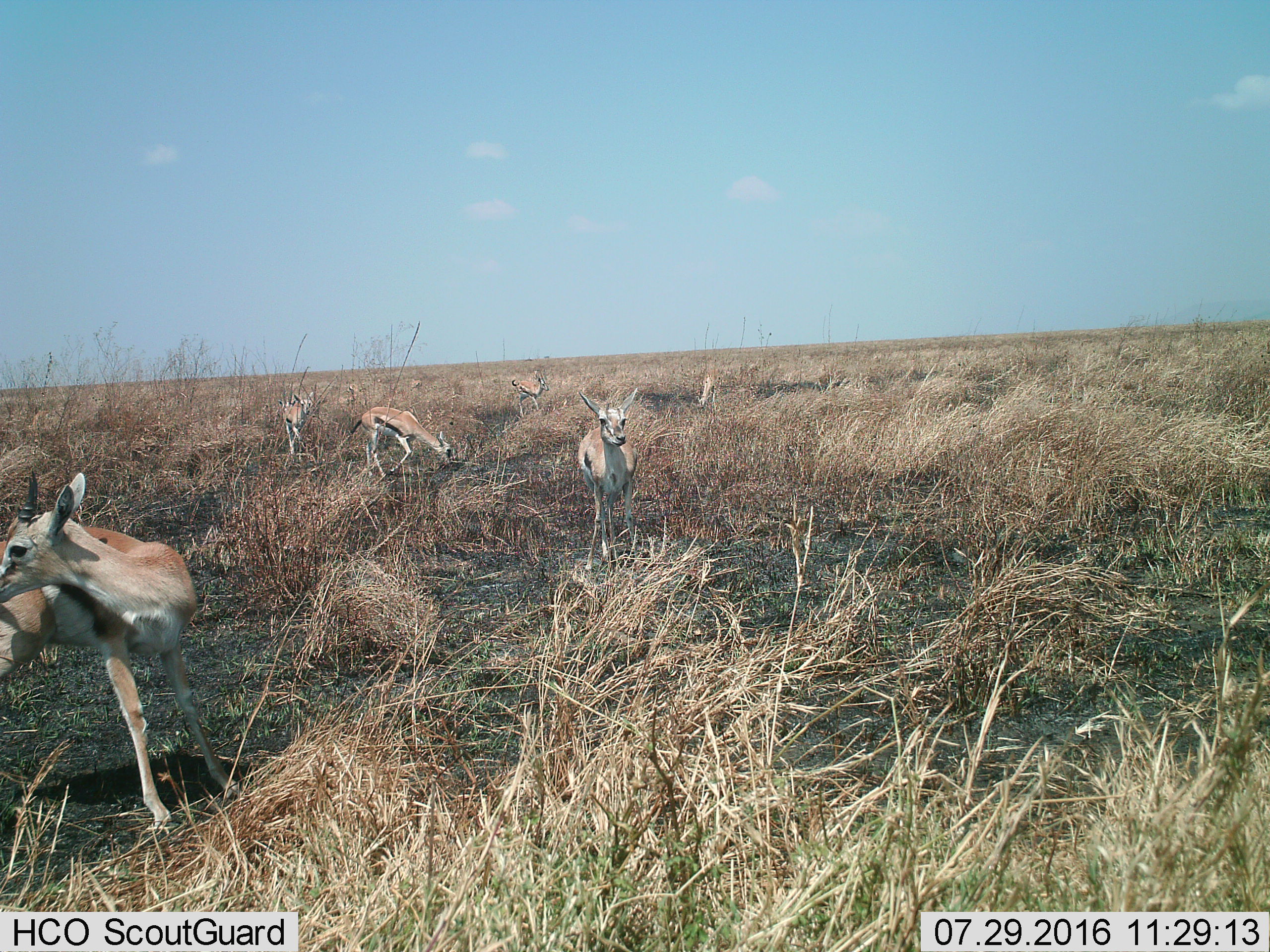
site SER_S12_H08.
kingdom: Animalia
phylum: Chordata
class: Mammalia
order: Artiodactyla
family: Bovidae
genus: Eudorcas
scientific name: Eudorcas thomsonii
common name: thomson's gazelle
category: gazellethomsons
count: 7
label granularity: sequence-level